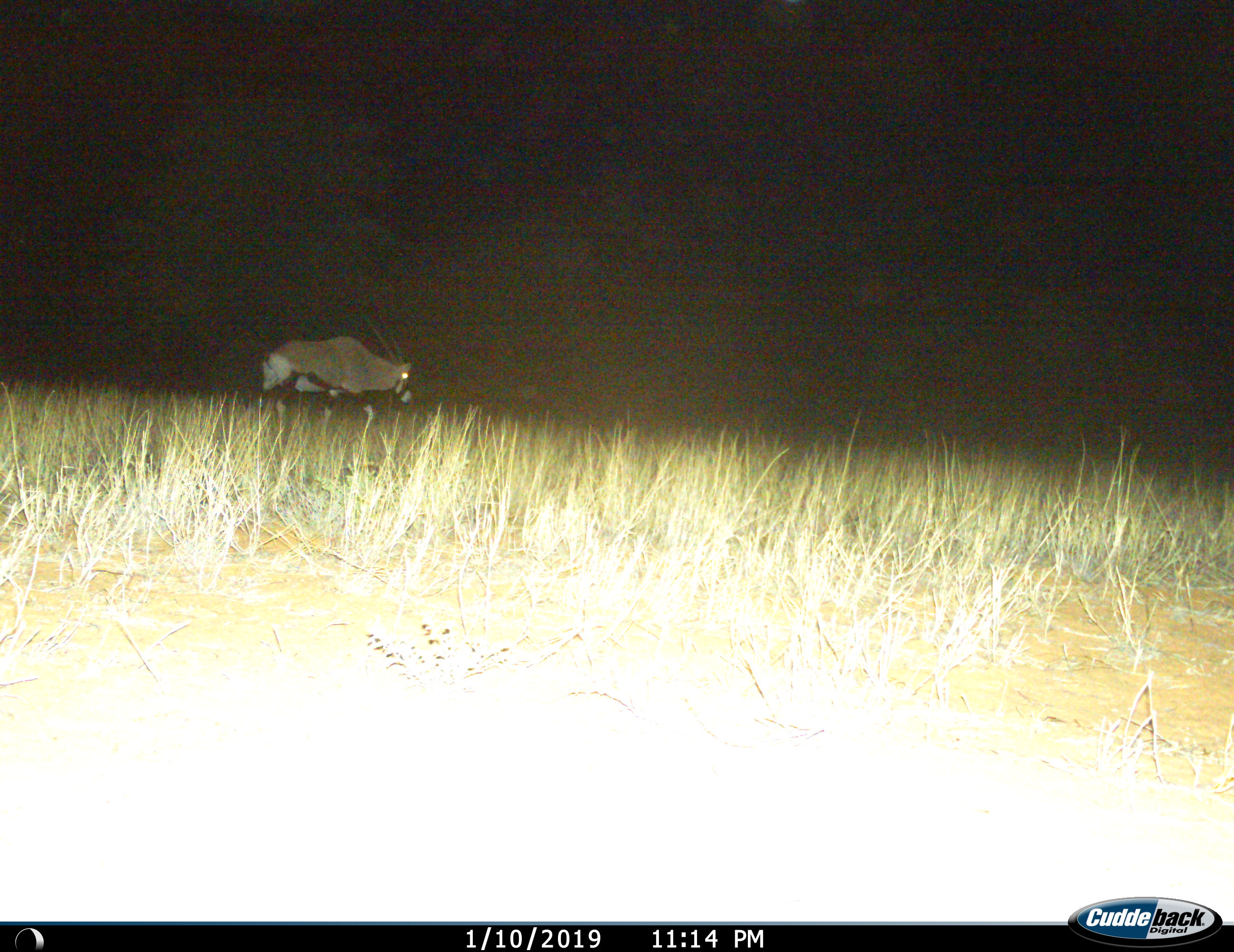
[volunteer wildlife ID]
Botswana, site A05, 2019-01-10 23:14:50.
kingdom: Animalia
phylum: Chordata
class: Mammalia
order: Artiodactyla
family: Bovidae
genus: Oryx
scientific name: Oryx gazella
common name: gemsbok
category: gemsbokoryx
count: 1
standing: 20%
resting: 0%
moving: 80%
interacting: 0%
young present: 0%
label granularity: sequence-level